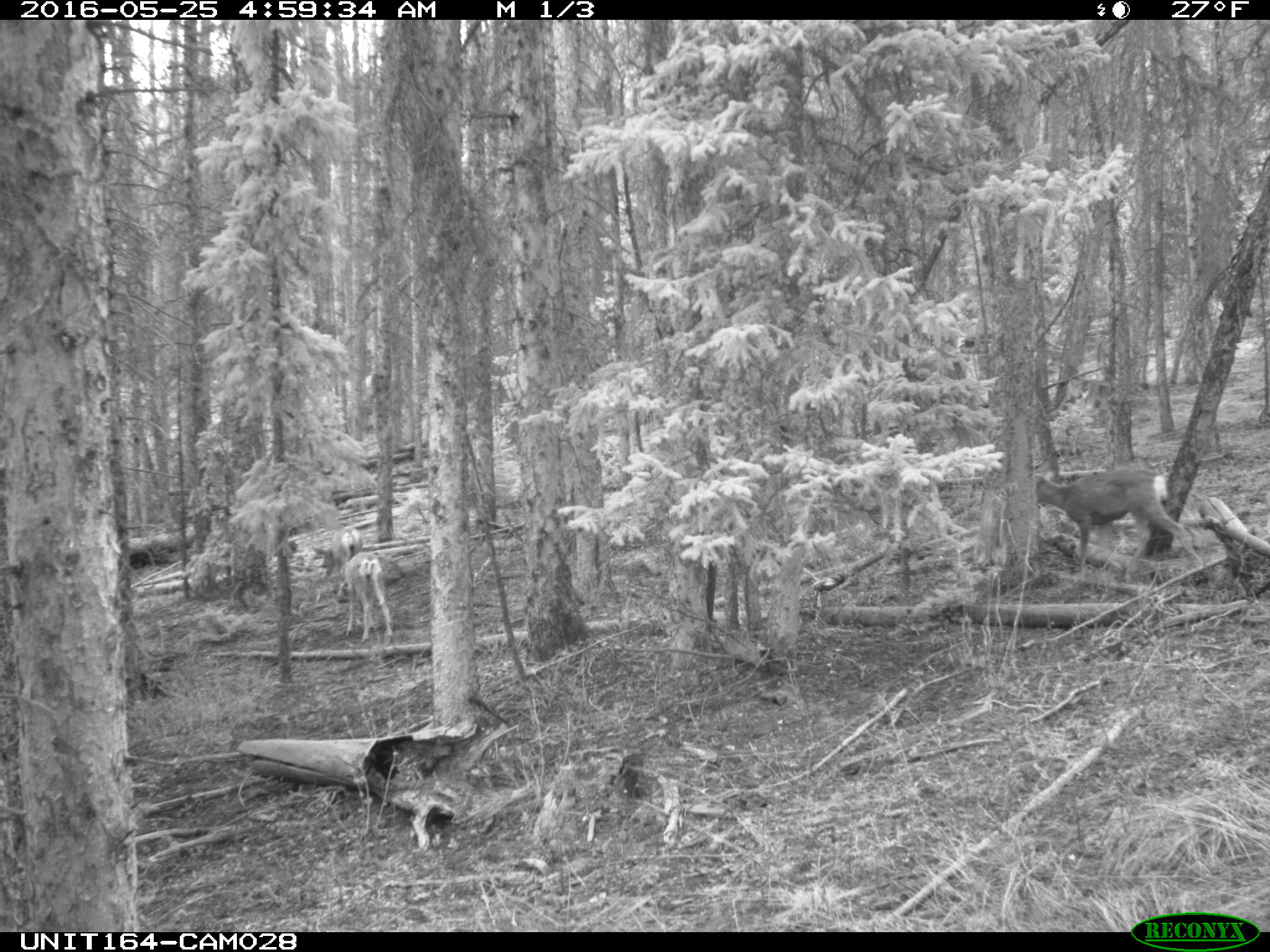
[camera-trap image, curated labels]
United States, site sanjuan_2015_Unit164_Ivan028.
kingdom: Animalia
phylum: Chordata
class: Mammalia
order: Artiodactyla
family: Cervidae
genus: Odocoileus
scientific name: Odocoileus hemionus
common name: mule deer